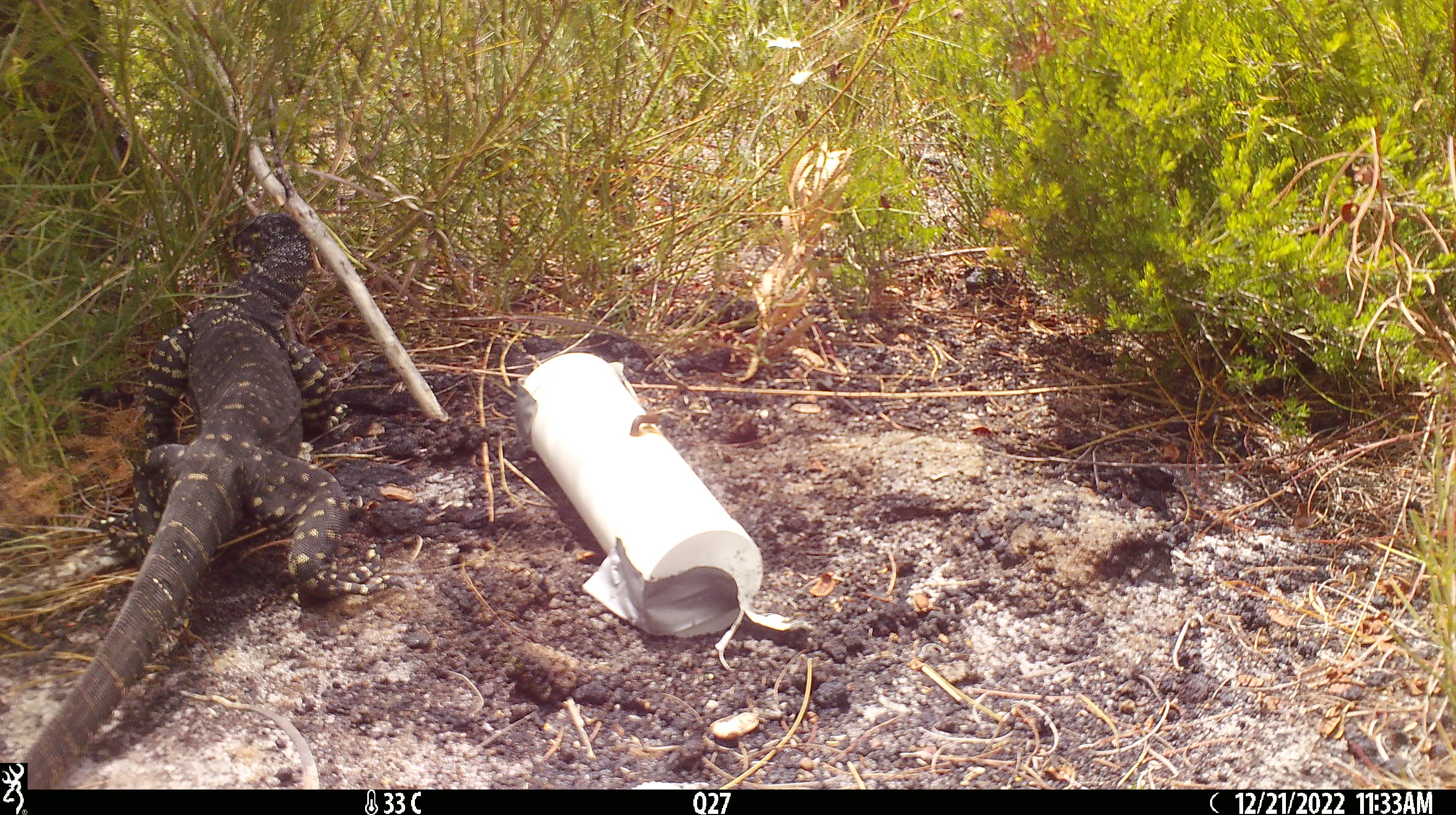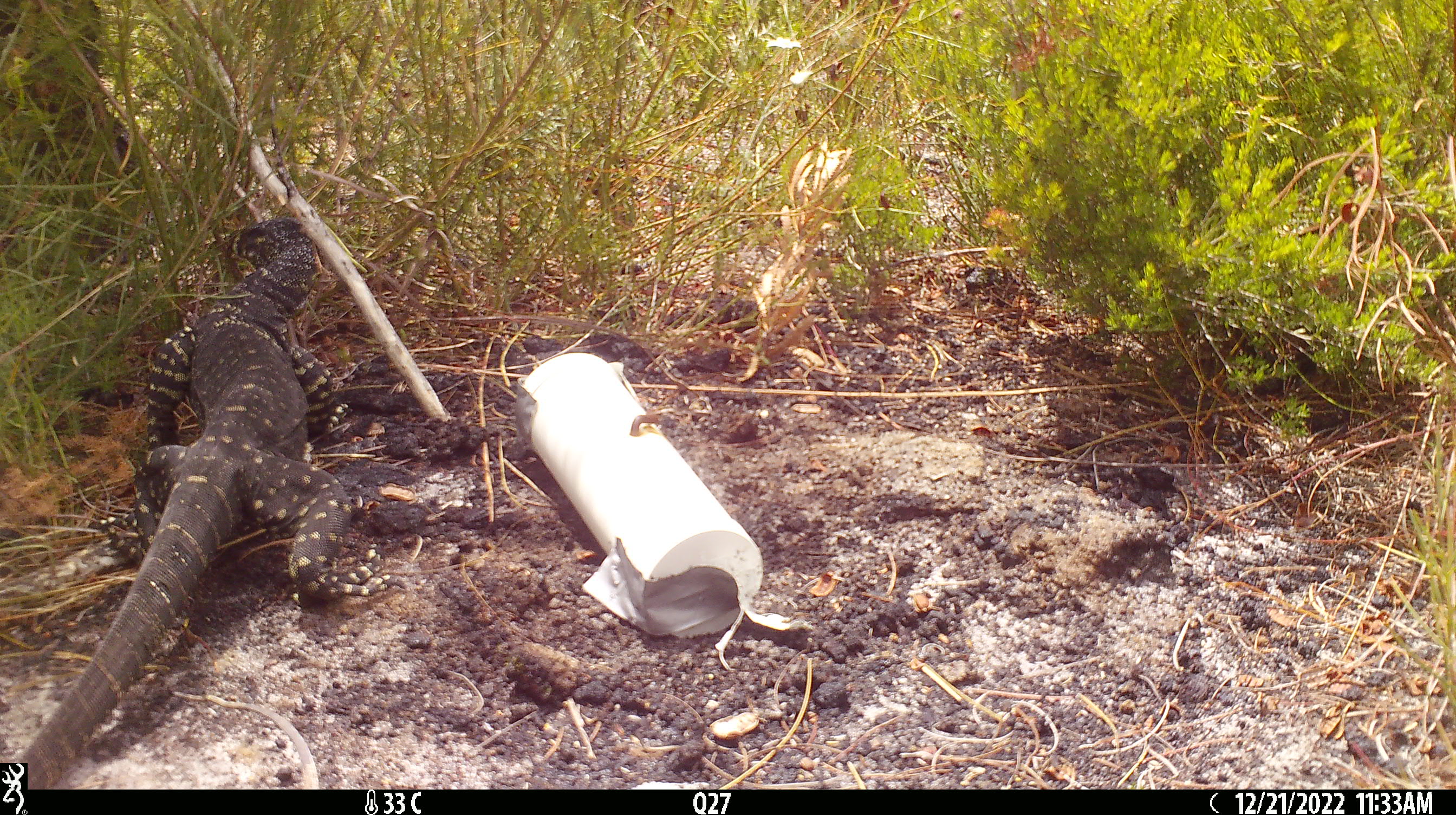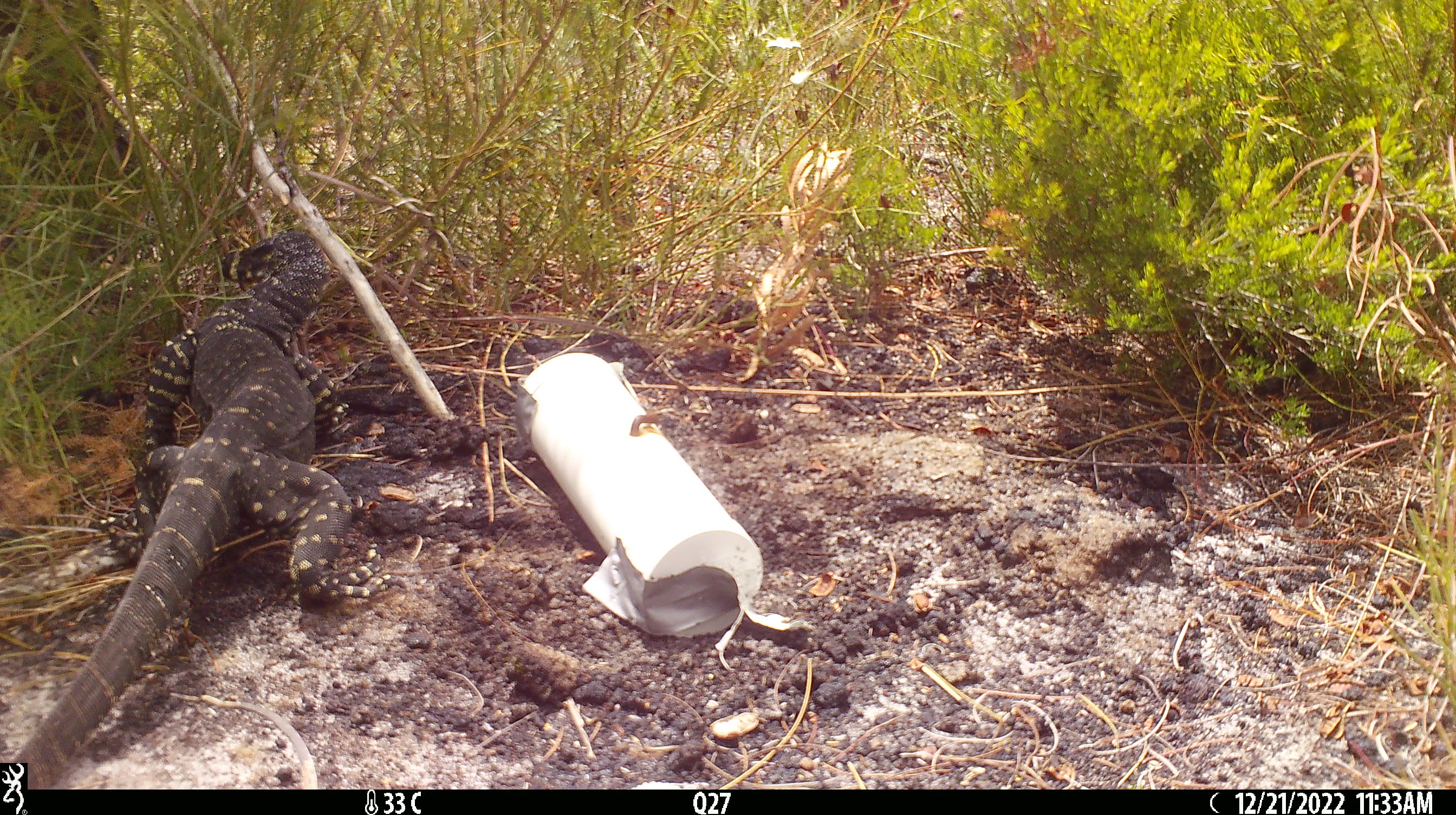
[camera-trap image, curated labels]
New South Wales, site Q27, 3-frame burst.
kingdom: Animalia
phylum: Chordata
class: Reptilia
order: Squamata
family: Varanidae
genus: Varanus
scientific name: Varanus varius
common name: lace monitor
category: goanna